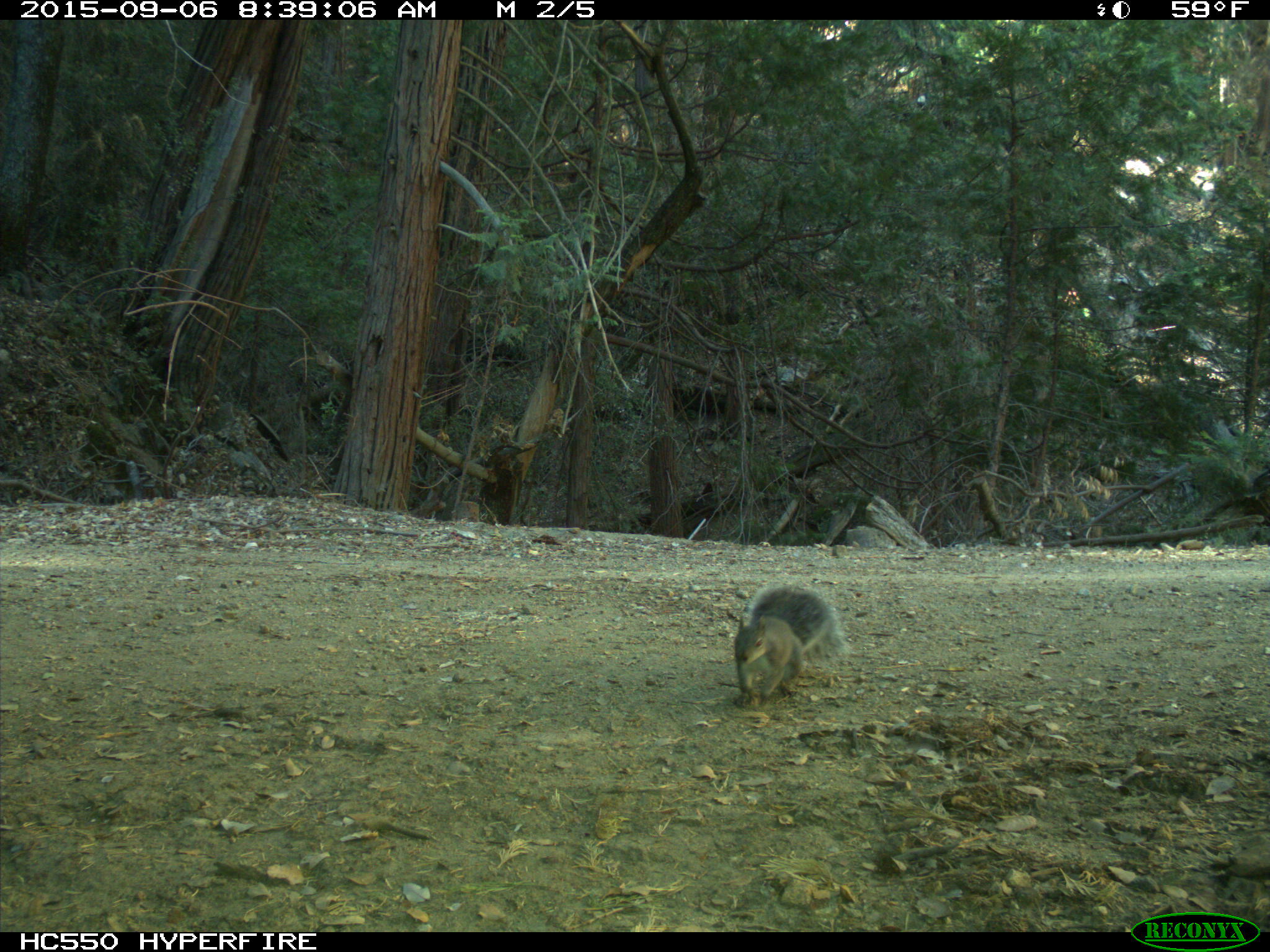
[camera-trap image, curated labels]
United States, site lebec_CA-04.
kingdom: Animalia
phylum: Chordata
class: Mammalia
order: Rodentia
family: Sciuridae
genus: Sciurus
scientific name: Sciurus carolinensis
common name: eastern gray squirrel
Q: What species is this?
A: Sciurus carolinensis (eastern gray squirrel).